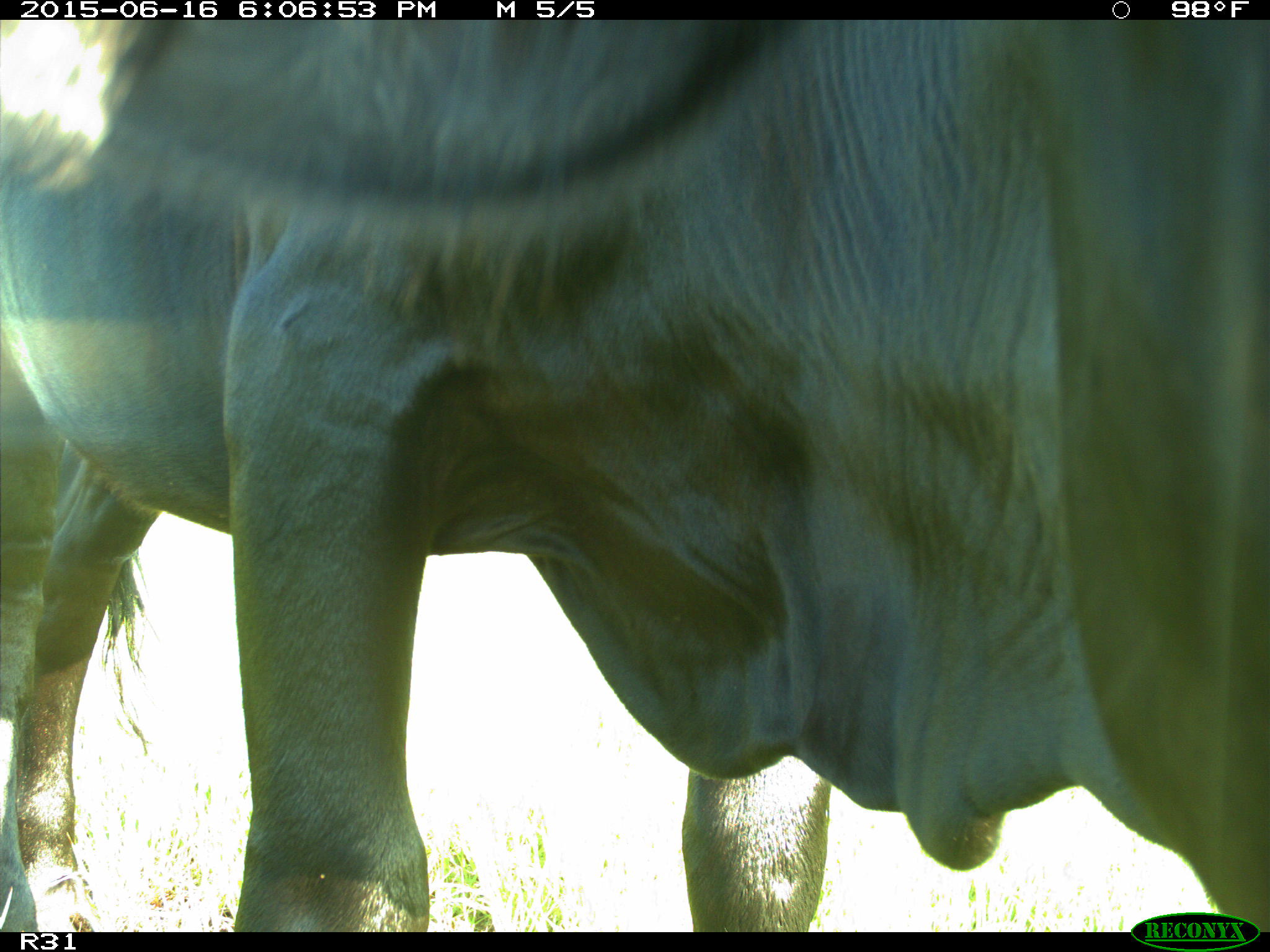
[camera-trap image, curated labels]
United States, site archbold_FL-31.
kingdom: Animalia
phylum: Chordata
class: Mammalia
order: Artiodactyla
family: Bovidae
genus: Bos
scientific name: Bos taurus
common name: domestic cow